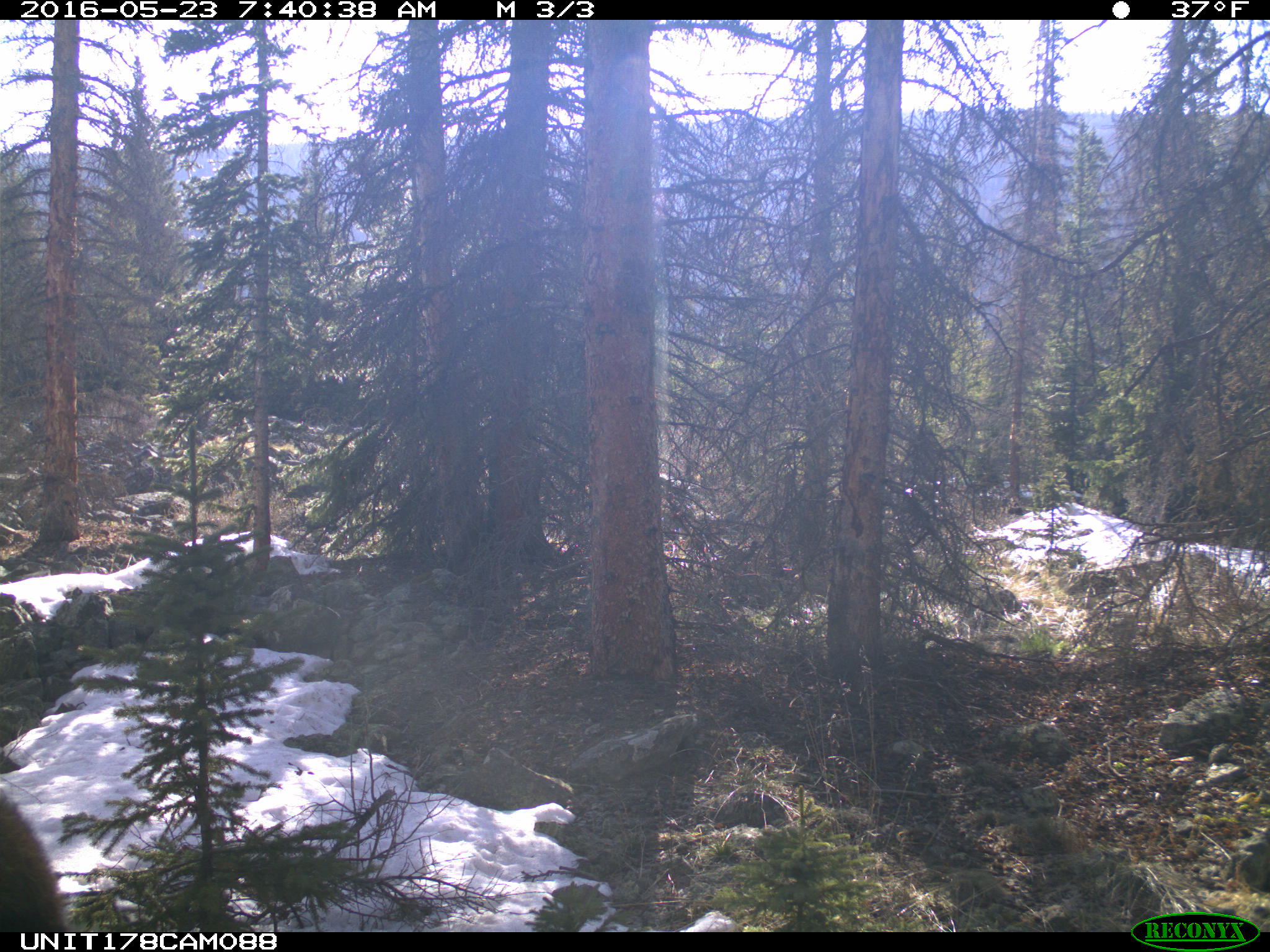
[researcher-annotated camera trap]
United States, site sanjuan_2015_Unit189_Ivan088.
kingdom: Animalia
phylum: Chordata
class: Mammalia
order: Artiodactyla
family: Cervidae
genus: Alces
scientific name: Alces alces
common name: moose